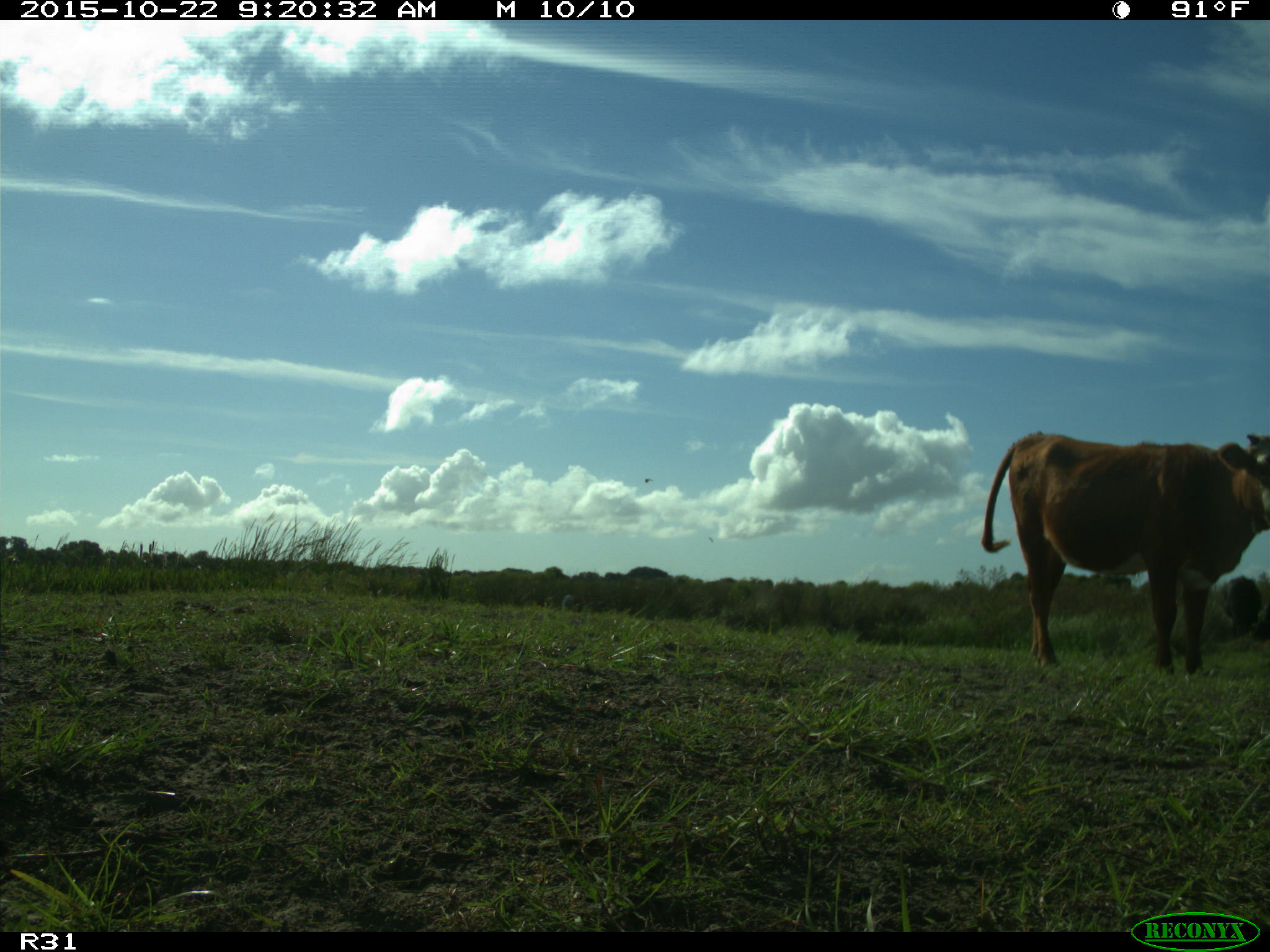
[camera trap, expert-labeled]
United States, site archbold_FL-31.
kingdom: Animalia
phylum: Chordata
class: Mammalia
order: Artiodactyla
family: Bovidae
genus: Bos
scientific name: Bos taurus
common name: domestic cow